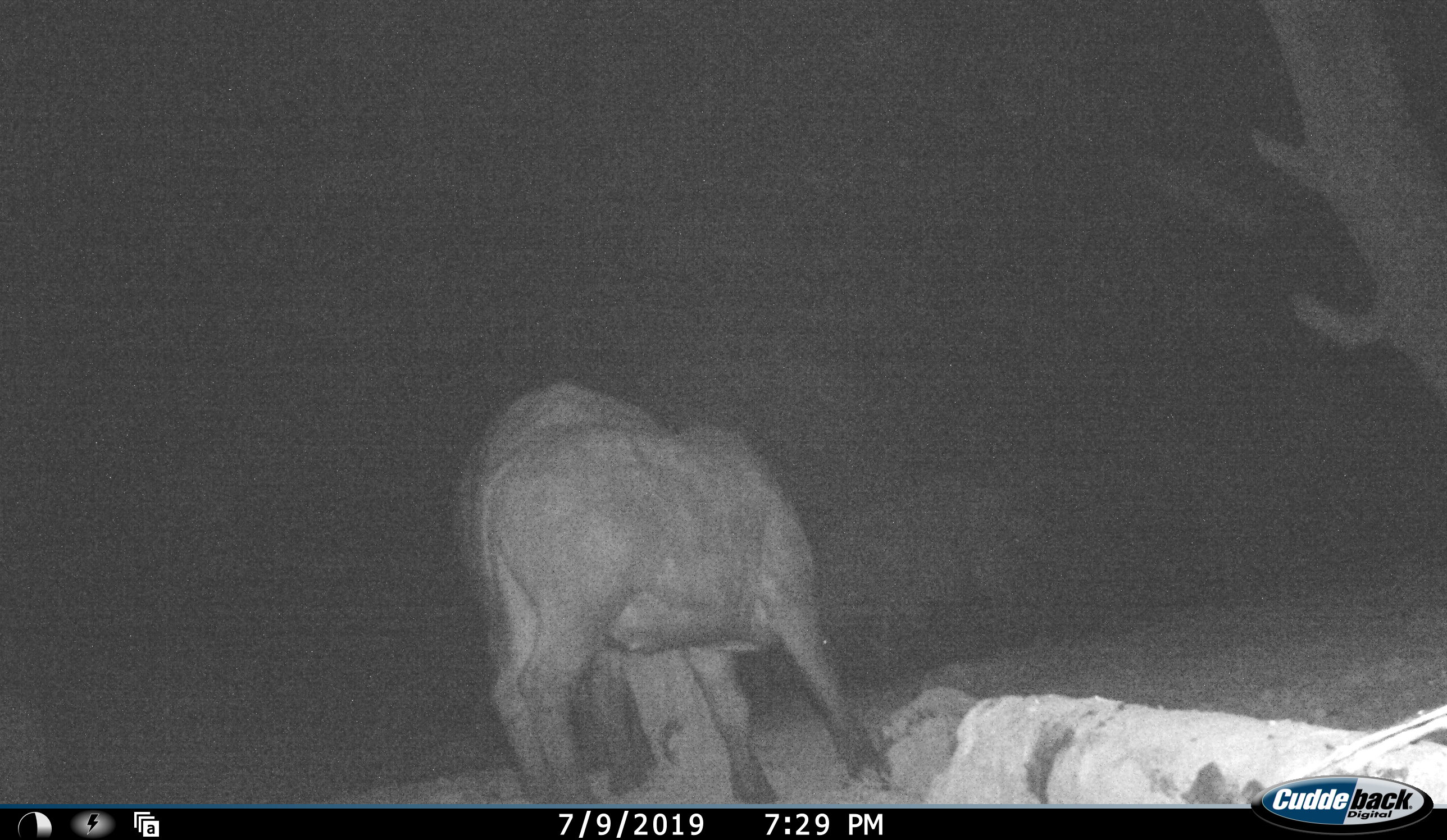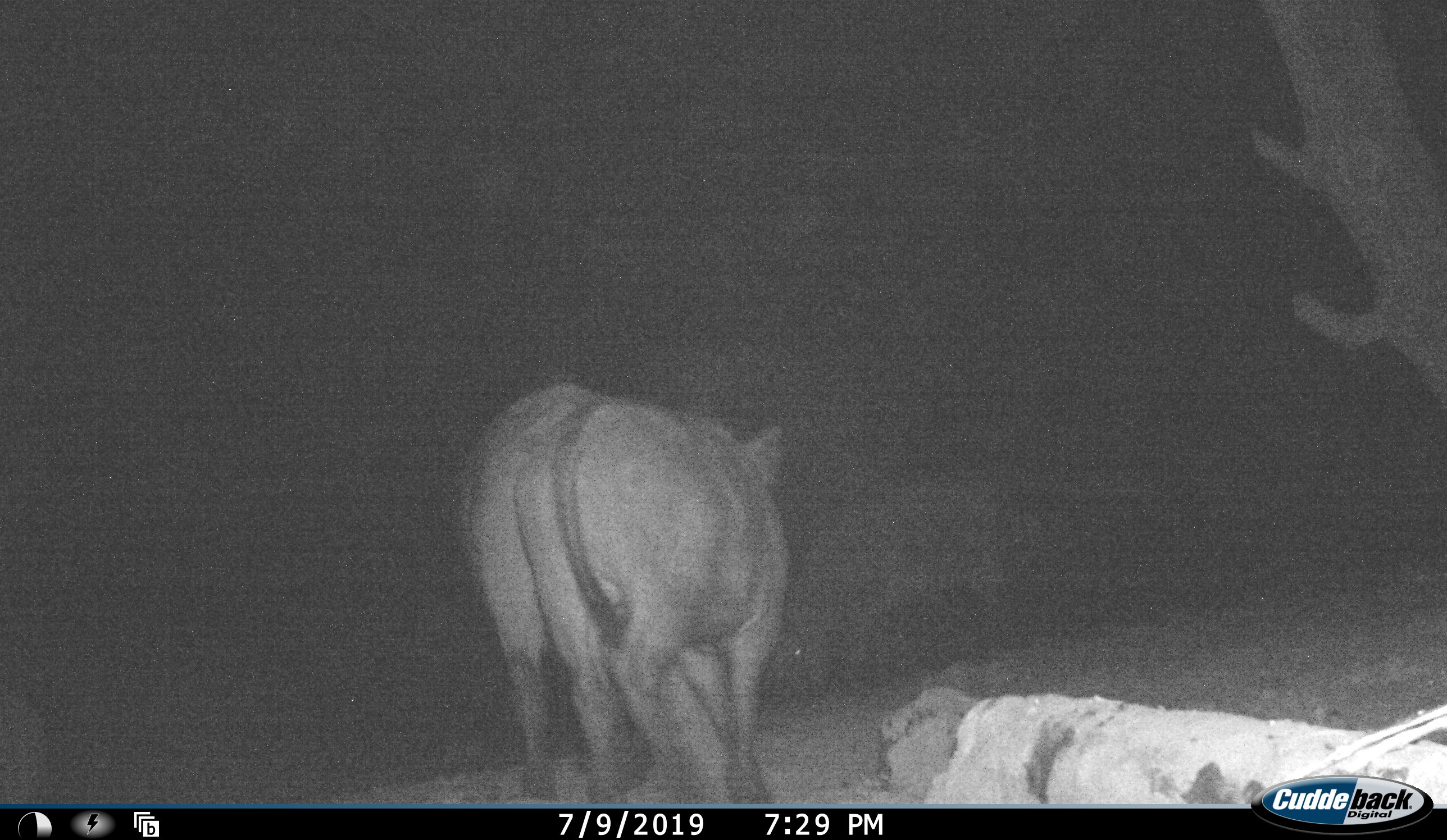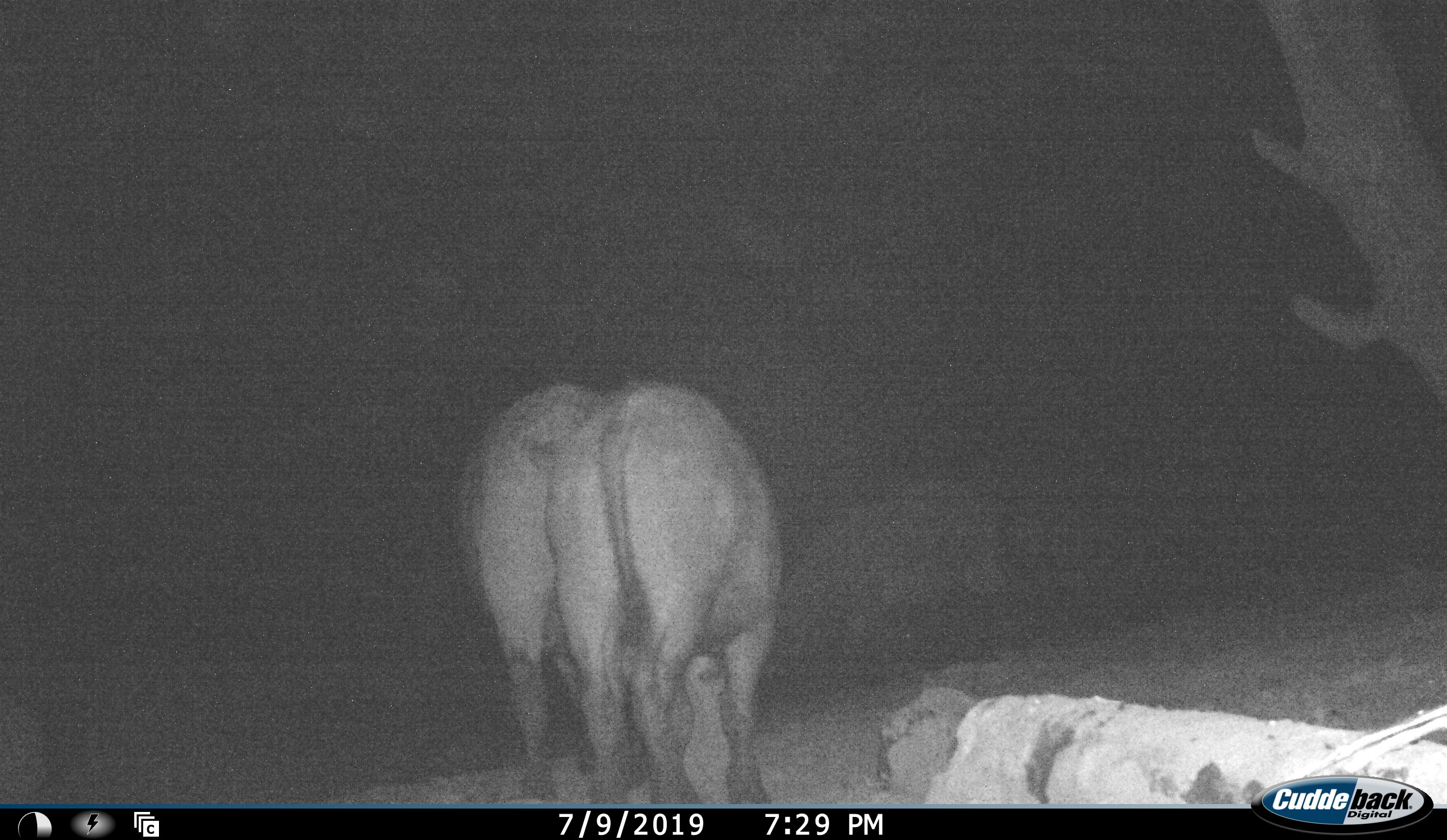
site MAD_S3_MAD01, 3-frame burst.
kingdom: Animalia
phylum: Chordata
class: Mammalia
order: Artiodactyla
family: Bovidae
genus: Syncerus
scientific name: Syncerus caffer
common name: african buffalo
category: buffalo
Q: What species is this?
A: Buffalo (african buffalo) (Syncerus caffer).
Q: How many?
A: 2.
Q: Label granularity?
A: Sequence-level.